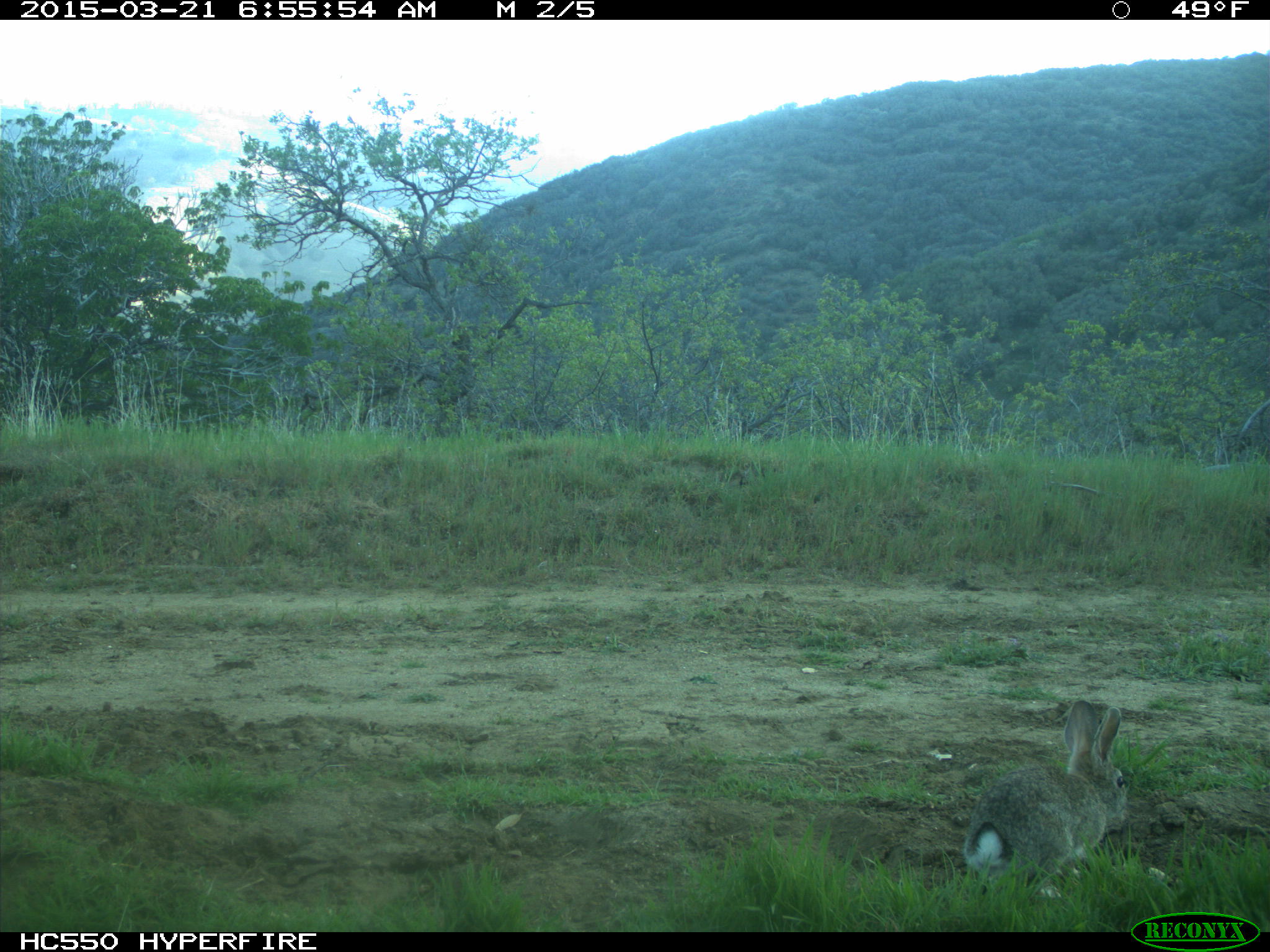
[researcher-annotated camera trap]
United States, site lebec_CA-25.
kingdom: Animalia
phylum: Chordata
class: Mammalia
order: Lagomorpha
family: Leporidae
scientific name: Leporidae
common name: rabbits and hares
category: unidentified rabbit